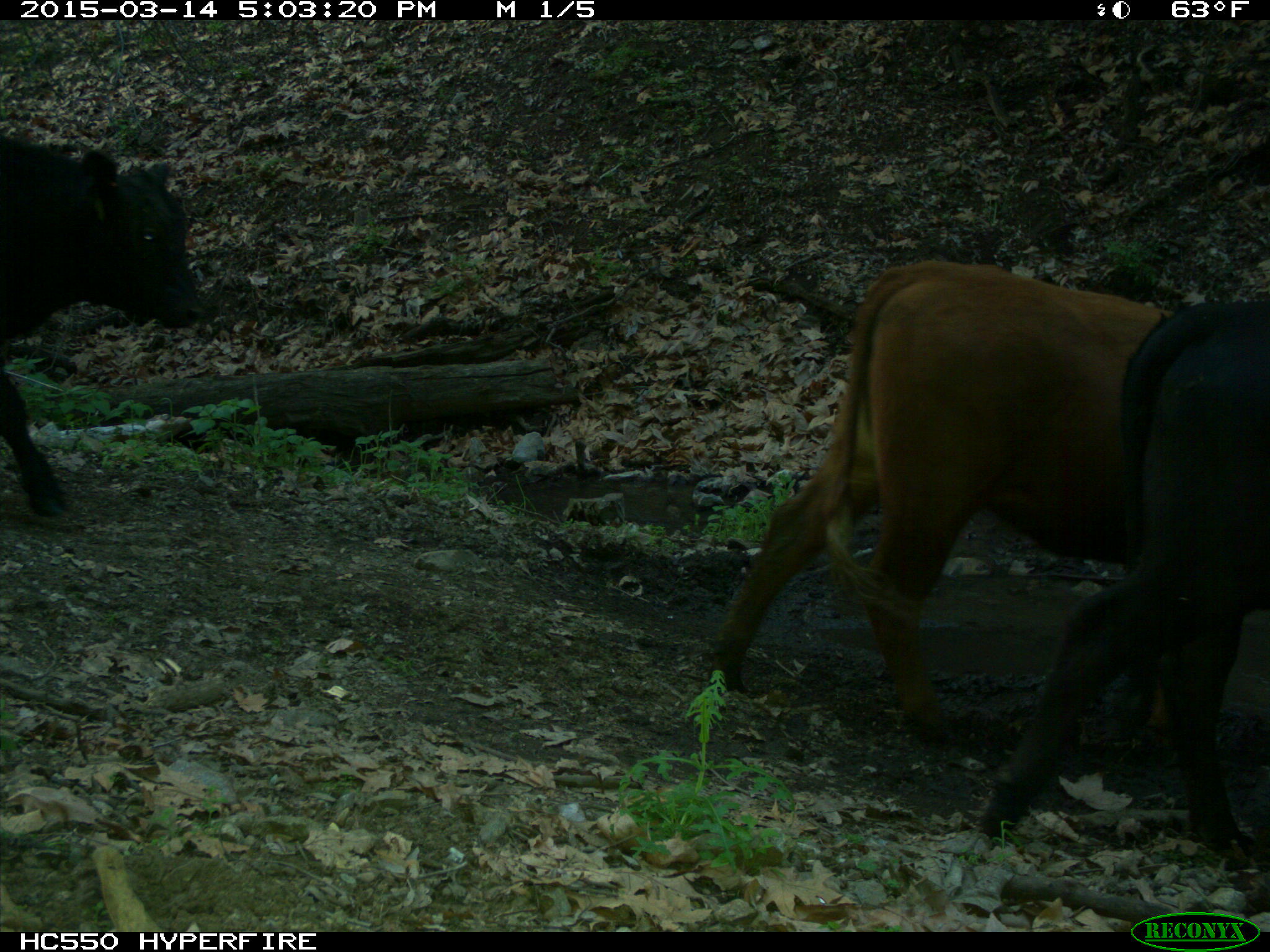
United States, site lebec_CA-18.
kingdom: Animalia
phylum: Chordata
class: Mammalia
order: Artiodactyla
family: Bovidae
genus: Bos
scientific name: Bos taurus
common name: domestic cow